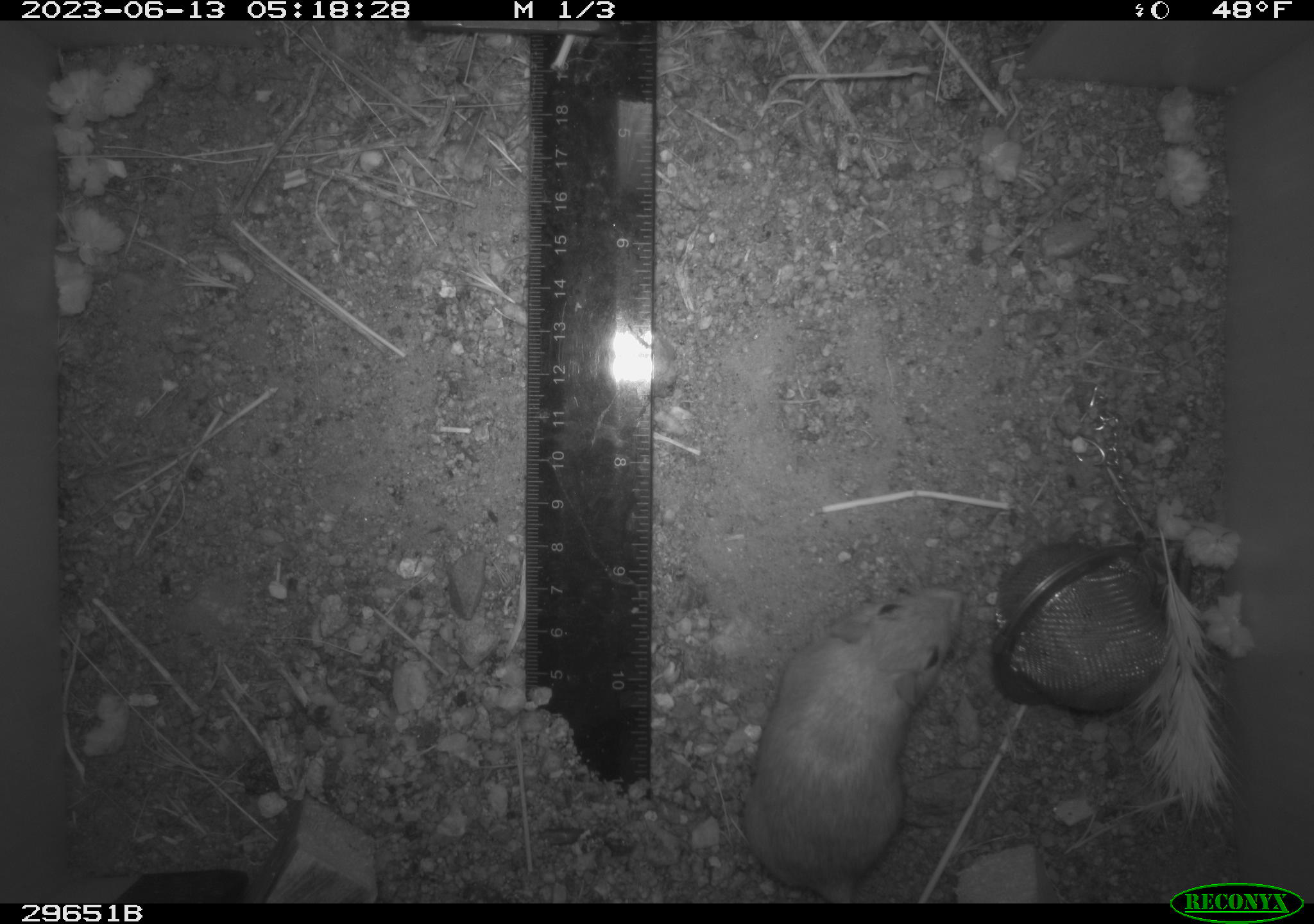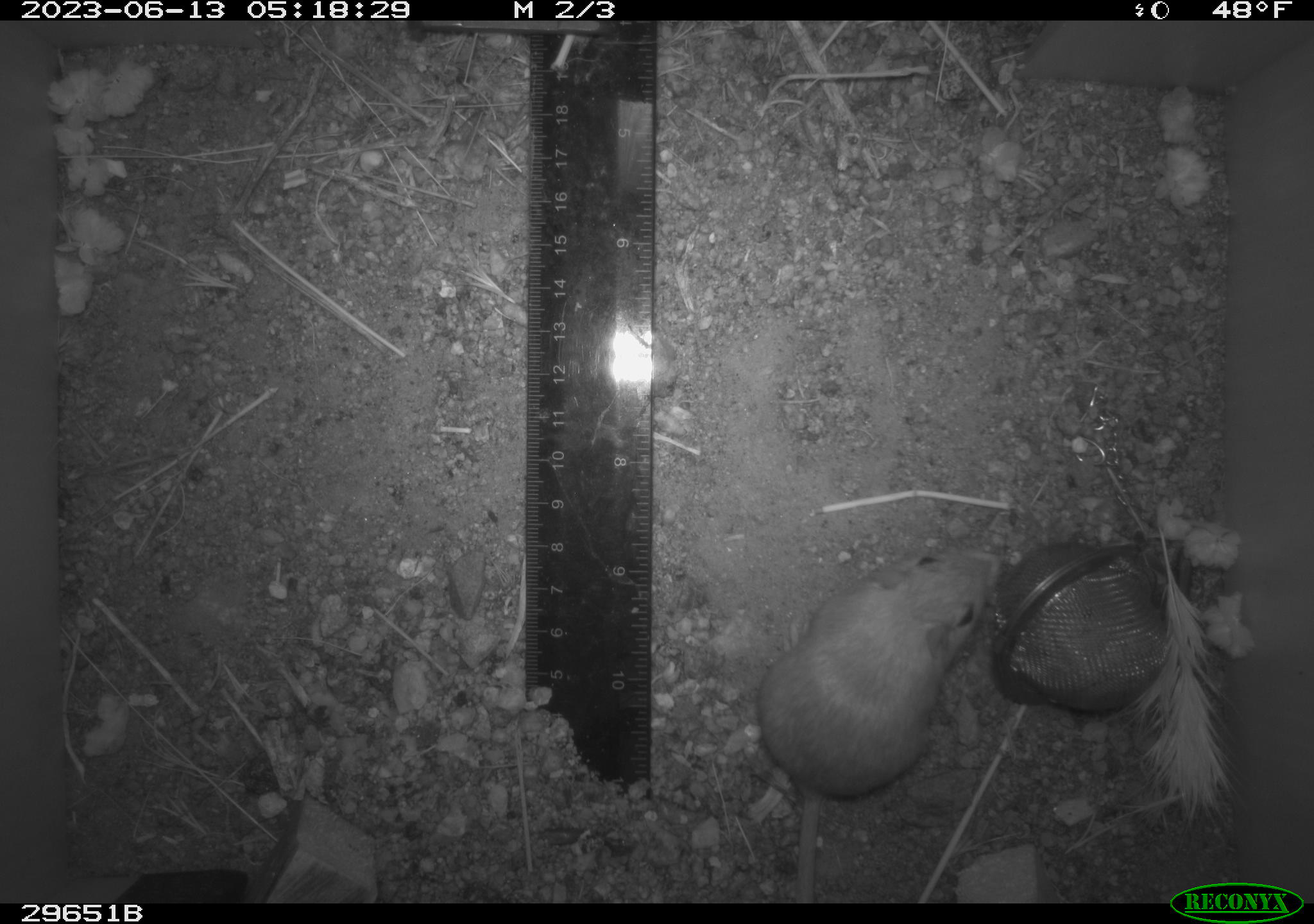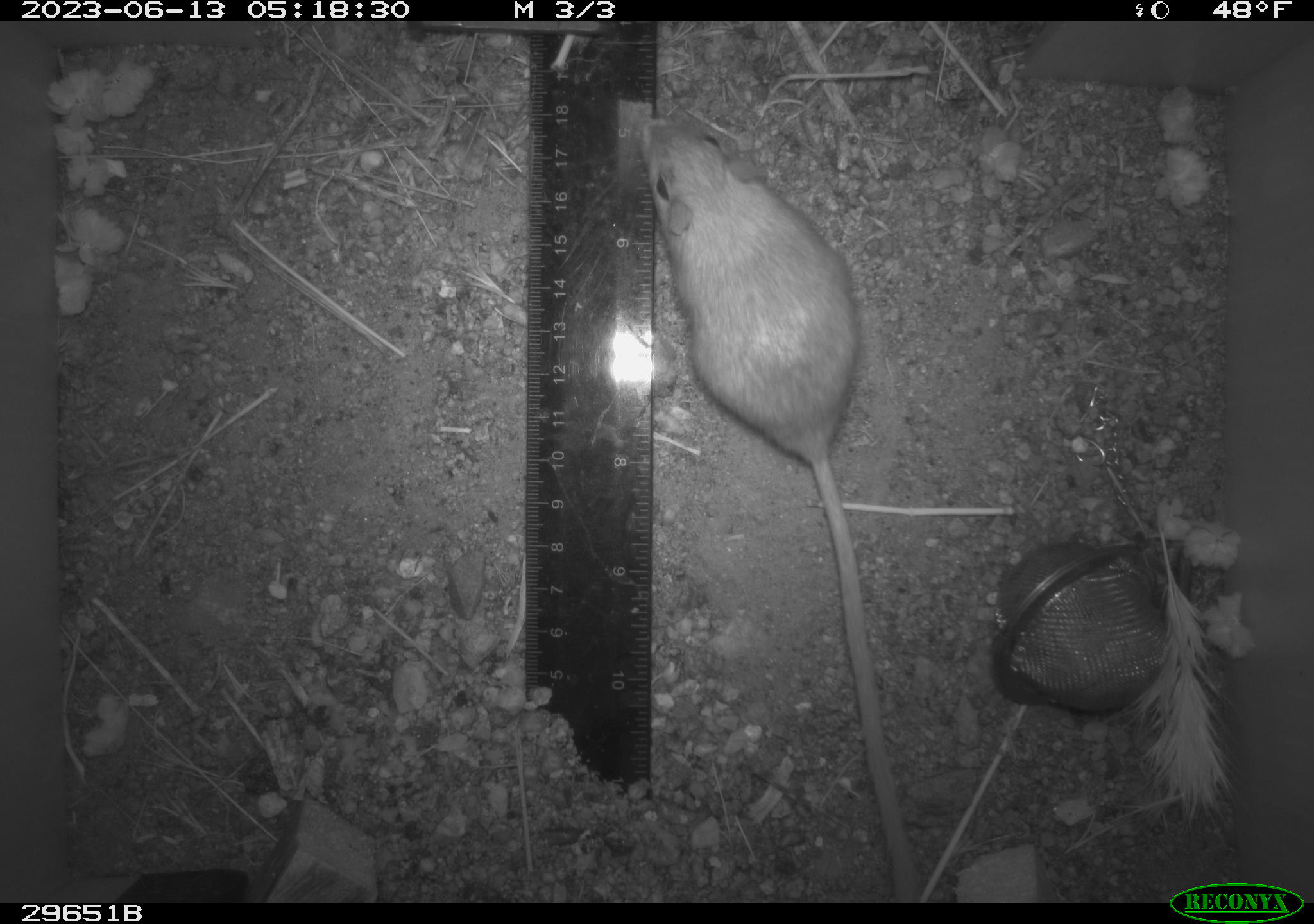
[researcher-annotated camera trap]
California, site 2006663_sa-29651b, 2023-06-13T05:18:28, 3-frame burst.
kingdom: Animalia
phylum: Chordata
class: Mammalia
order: Rodentia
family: Cricetidae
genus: Peromyscus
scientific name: Peromyscus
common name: deer mice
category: peromyscus species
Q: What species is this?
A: Peromyscus species (deer mice) (Peromyscus).